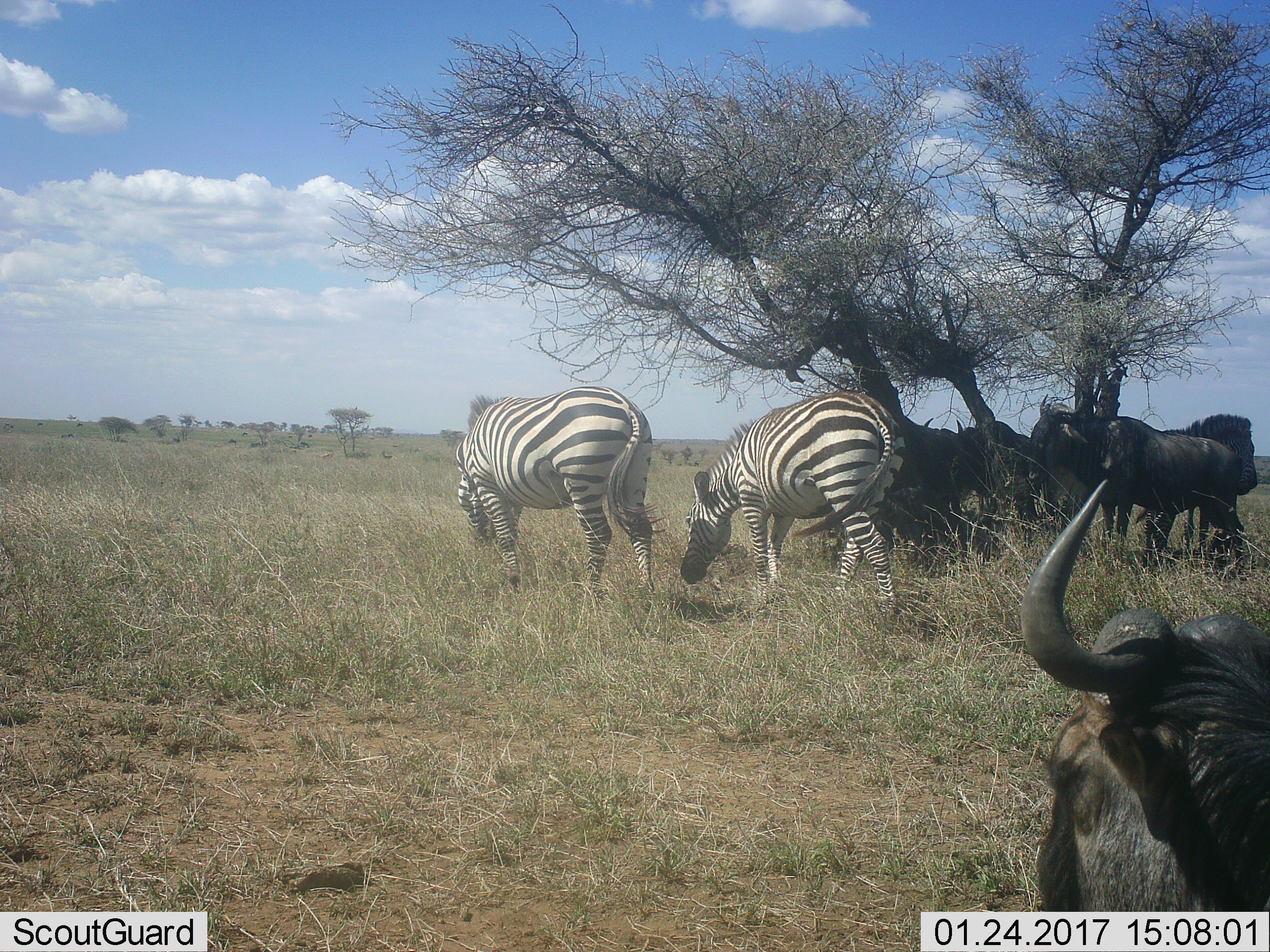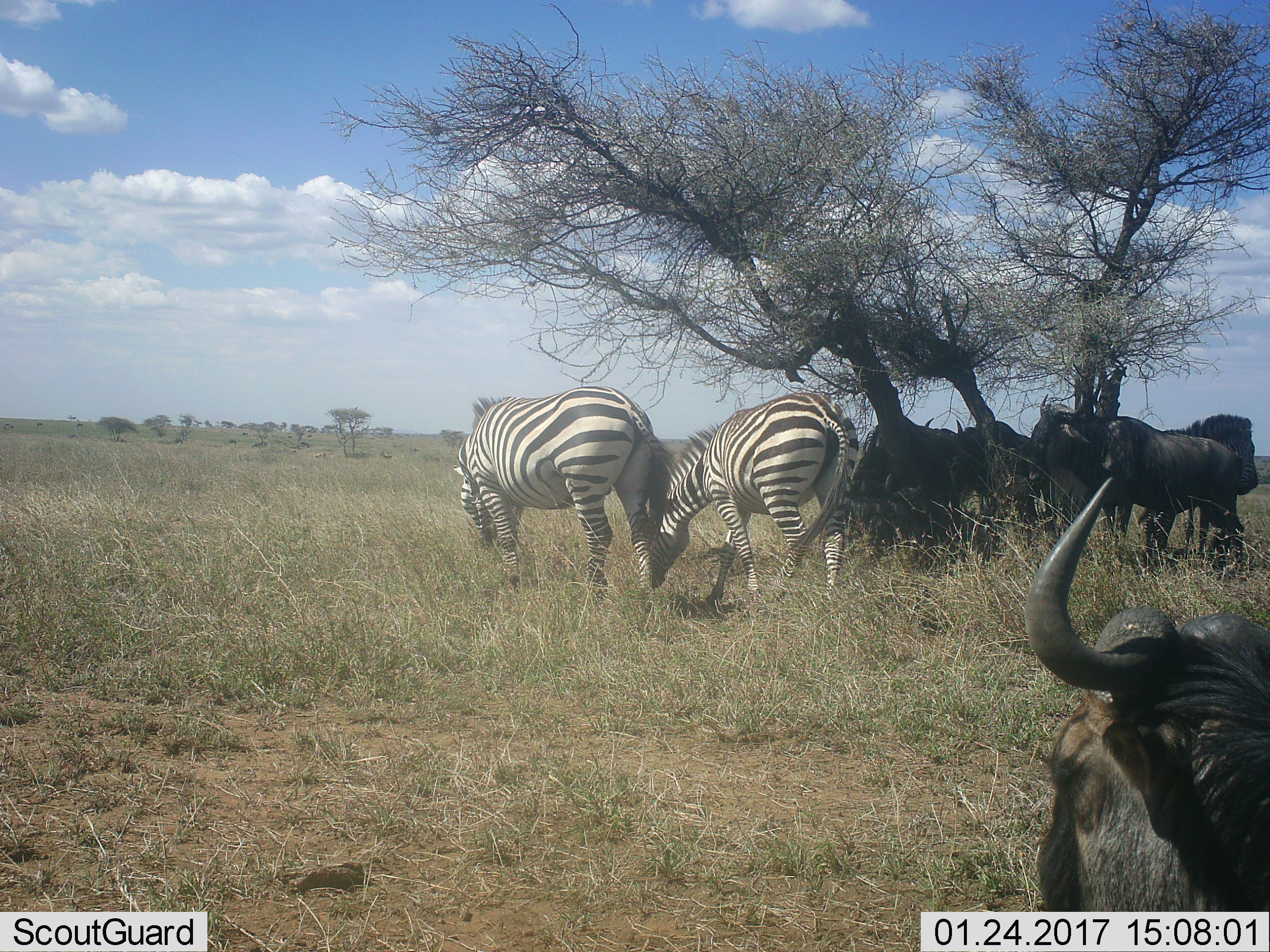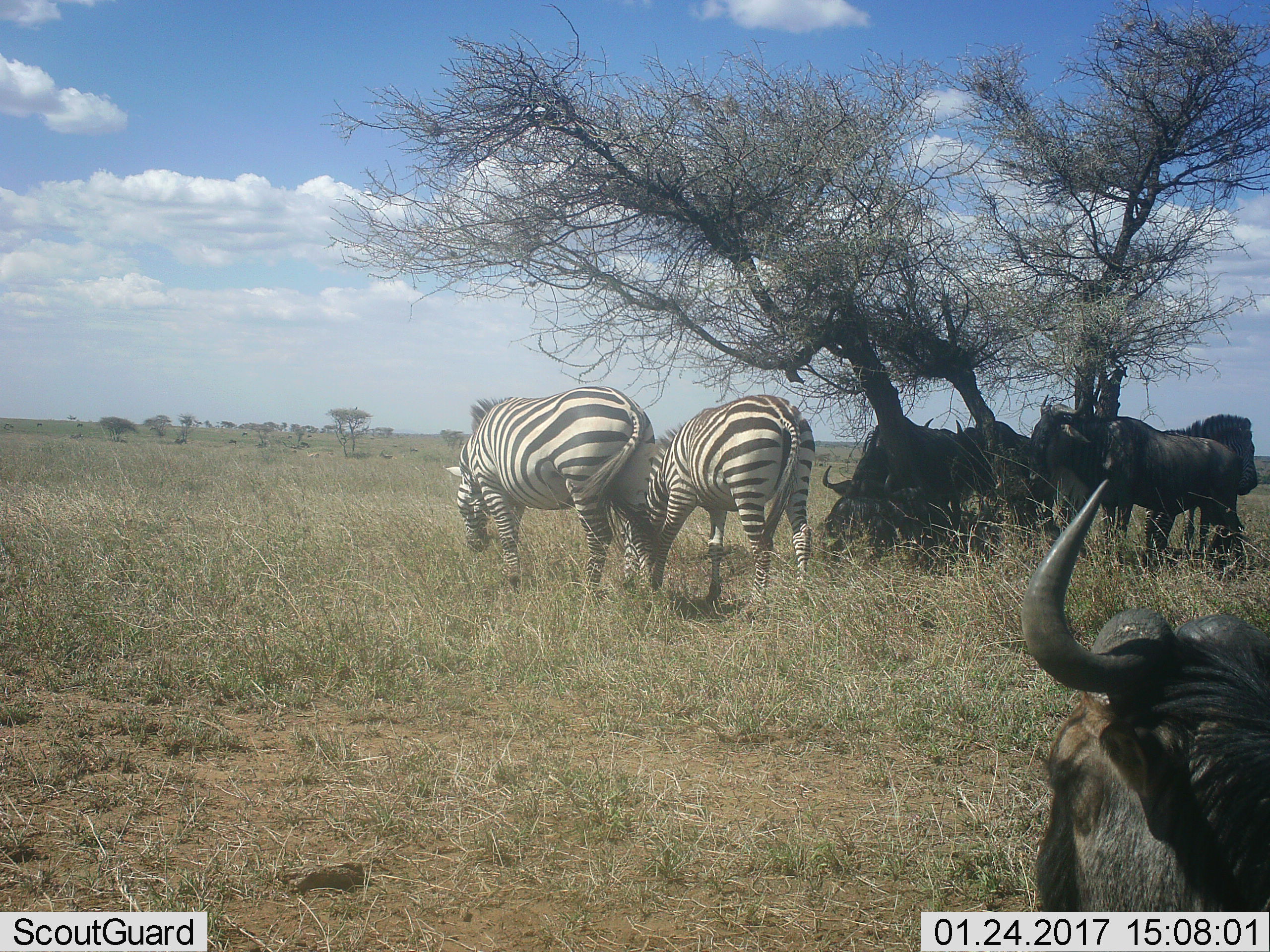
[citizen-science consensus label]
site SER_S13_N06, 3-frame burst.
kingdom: Animalia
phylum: Chordata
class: Mammalia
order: Artiodactyla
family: Bovidae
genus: Connochaetes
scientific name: Connochaetes taurinus taurinus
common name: blue wildebeest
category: wildebeestblue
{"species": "wildebeestblue (blue wildebeest) (Connochaetes taurinus taurinus)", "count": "4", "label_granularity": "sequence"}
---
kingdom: Animalia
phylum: Chordata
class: Mammalia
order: Perissodactyla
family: Equidae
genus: Equus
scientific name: Equus quagga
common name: plains zebra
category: zebraplains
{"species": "zebraplains (plains zebra) (Equus quagga)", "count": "2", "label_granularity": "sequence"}